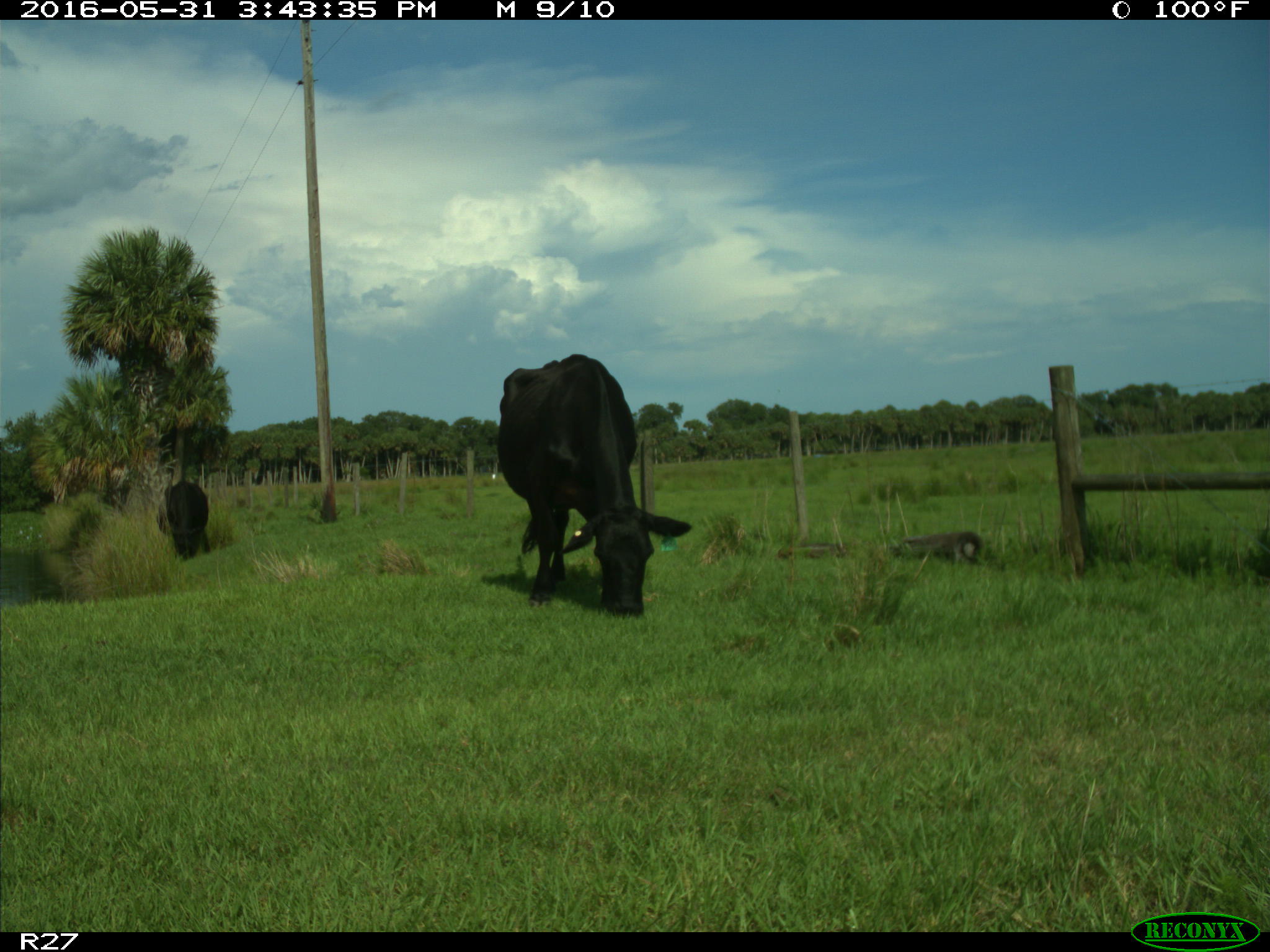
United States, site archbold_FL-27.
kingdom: Animalia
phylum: Chordata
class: Mammalia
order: Artiodactyla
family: Bovidae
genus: Bos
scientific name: Bos taurus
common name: domestic cow